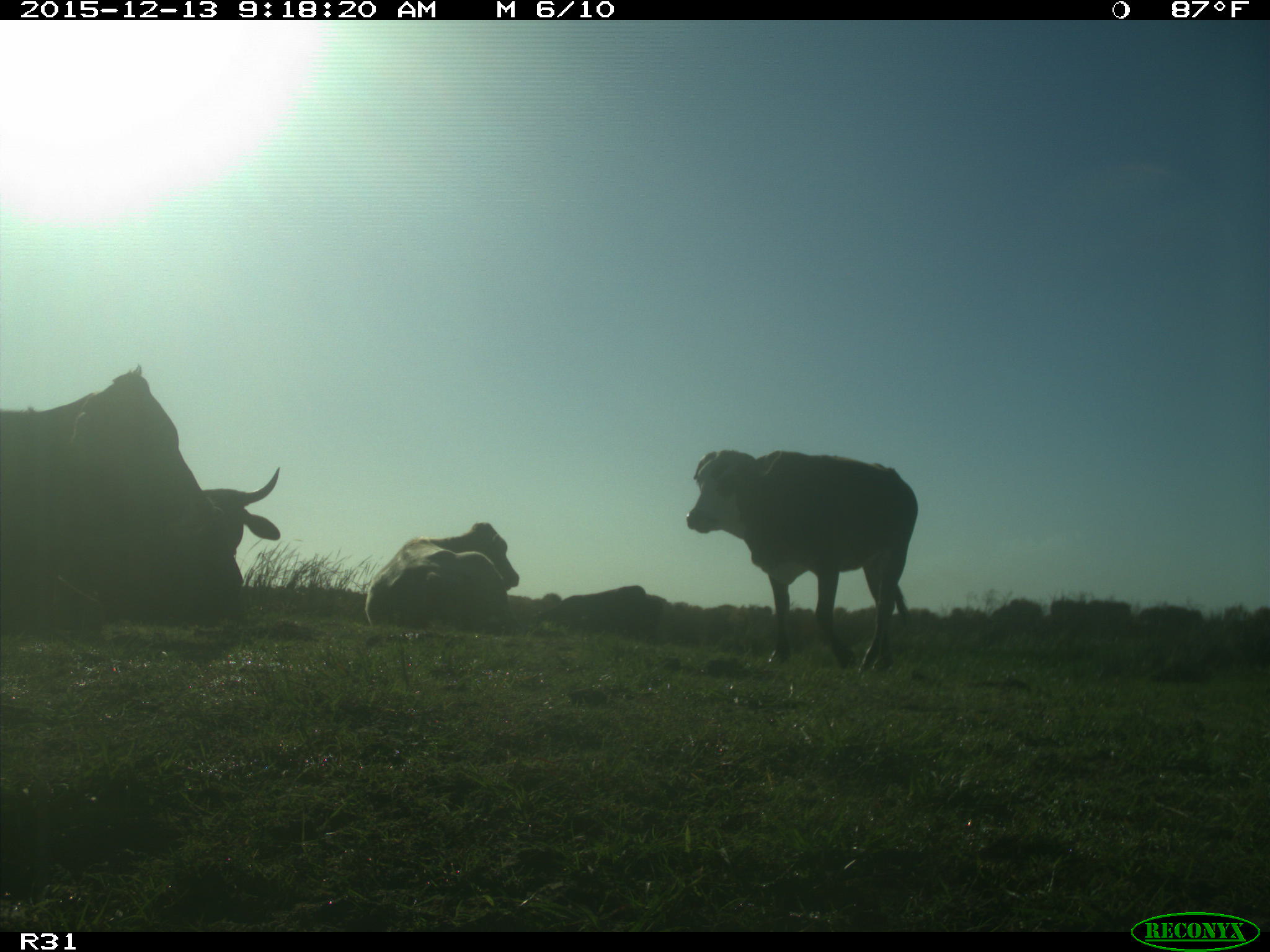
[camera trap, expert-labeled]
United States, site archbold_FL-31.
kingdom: Animalia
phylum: Chordata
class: Mammalia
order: Artiodactyla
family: Bovidae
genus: Bos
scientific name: Bos taurus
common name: domestic cow